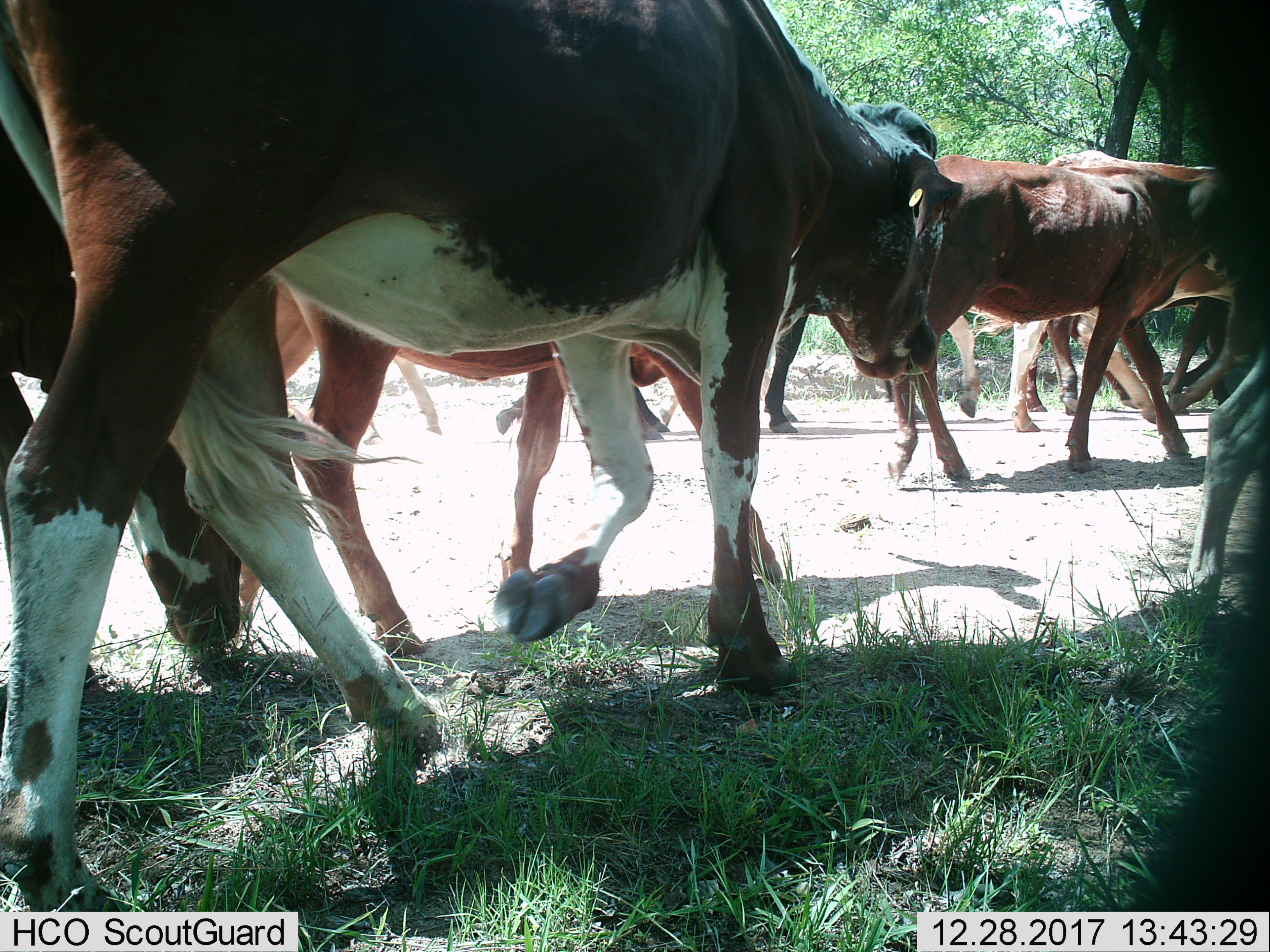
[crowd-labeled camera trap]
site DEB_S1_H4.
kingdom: Animalia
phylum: Chordata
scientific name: Vertebrata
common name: domestic animal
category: domesticanimal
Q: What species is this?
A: Domesticanimal (domestic animal) (Vertebrata).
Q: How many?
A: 11-50.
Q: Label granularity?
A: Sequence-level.